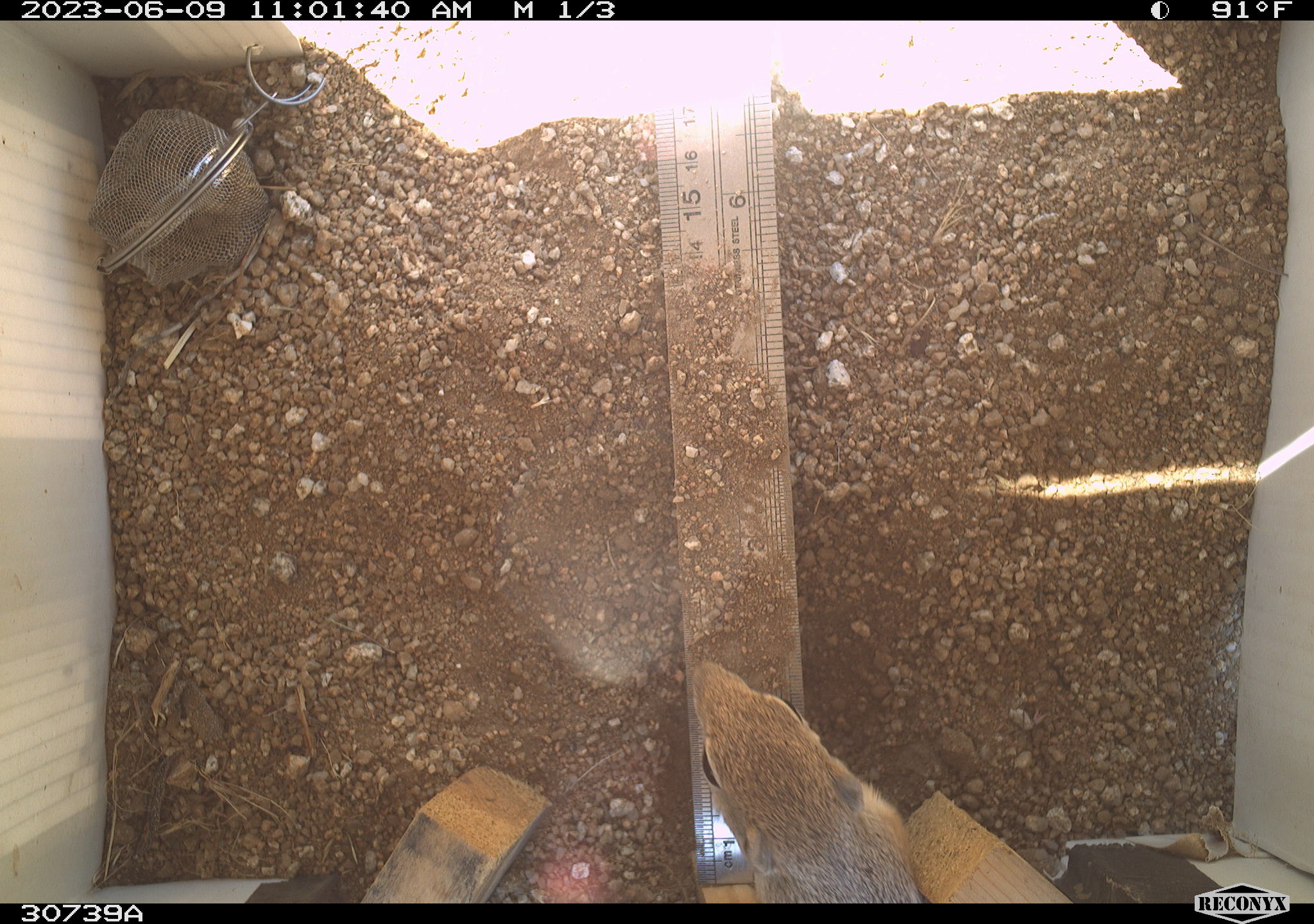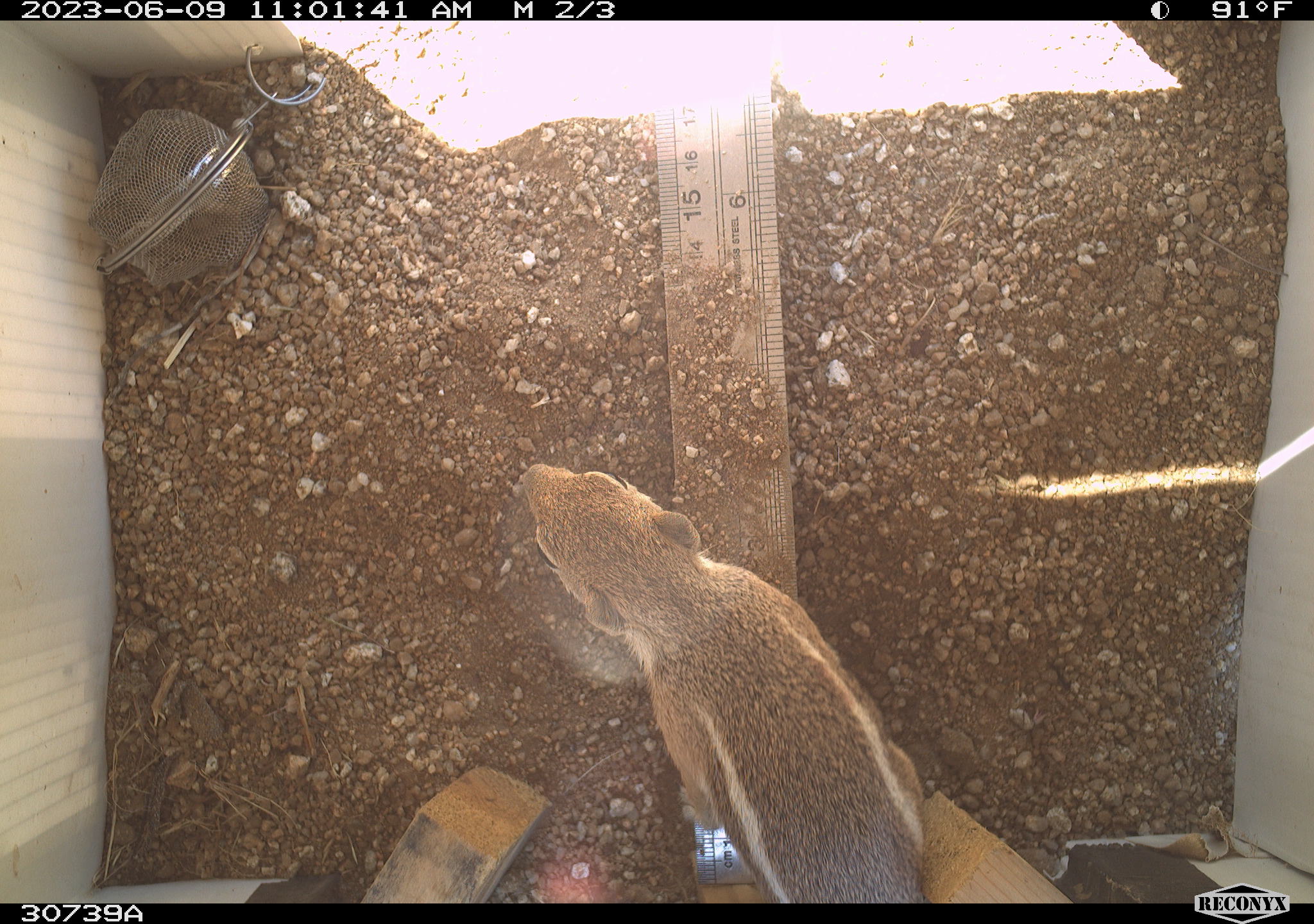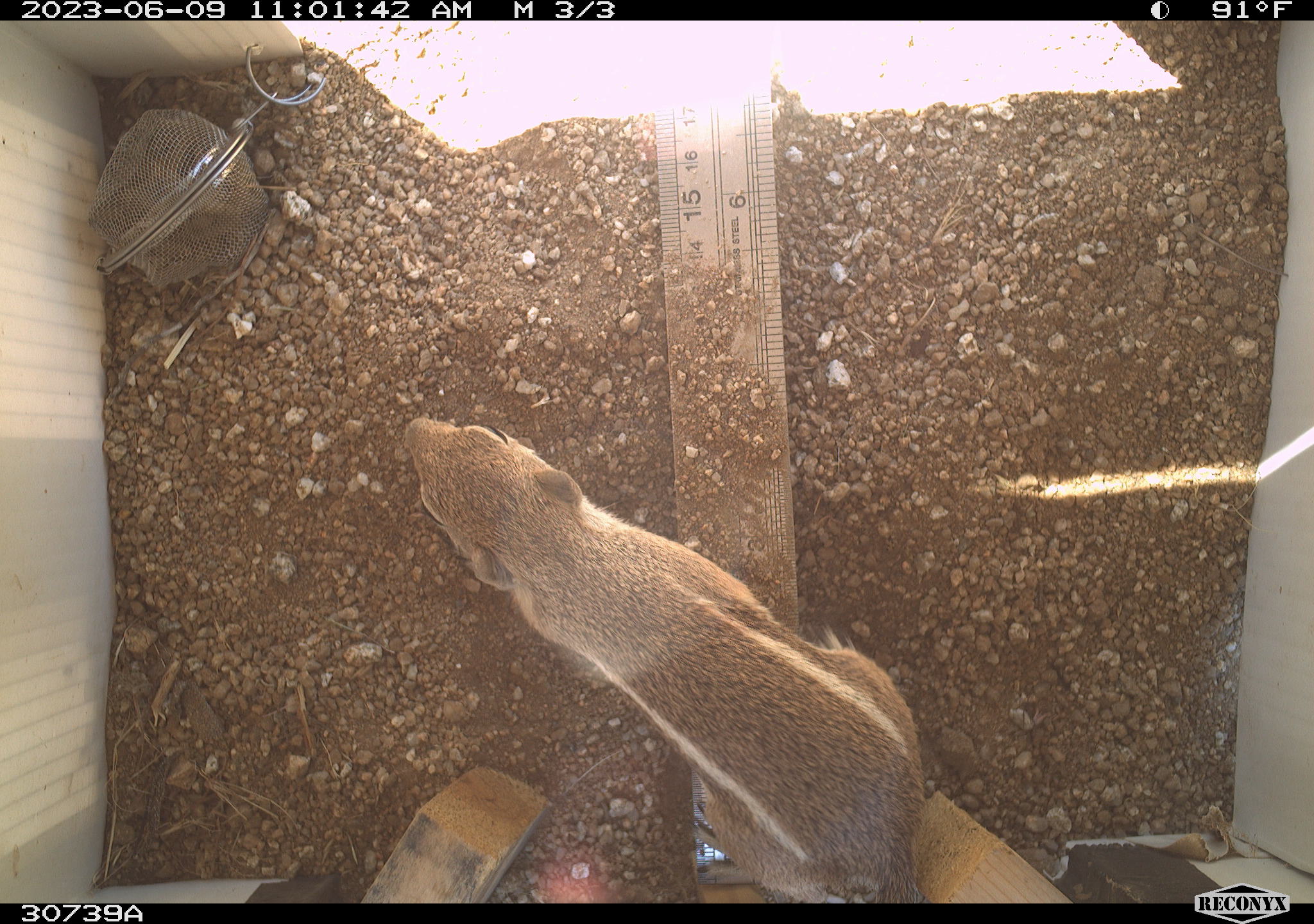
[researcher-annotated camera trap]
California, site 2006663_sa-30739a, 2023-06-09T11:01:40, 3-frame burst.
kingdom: Animalia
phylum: Chordata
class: Mammalia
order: Rodentia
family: Sciuridae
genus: Ammospermophilus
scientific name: Ammospermophilus leucurus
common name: white-tailed antelope squirrel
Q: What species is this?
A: White-tailed antelope squirrel (Ammospermophilus leucurus).